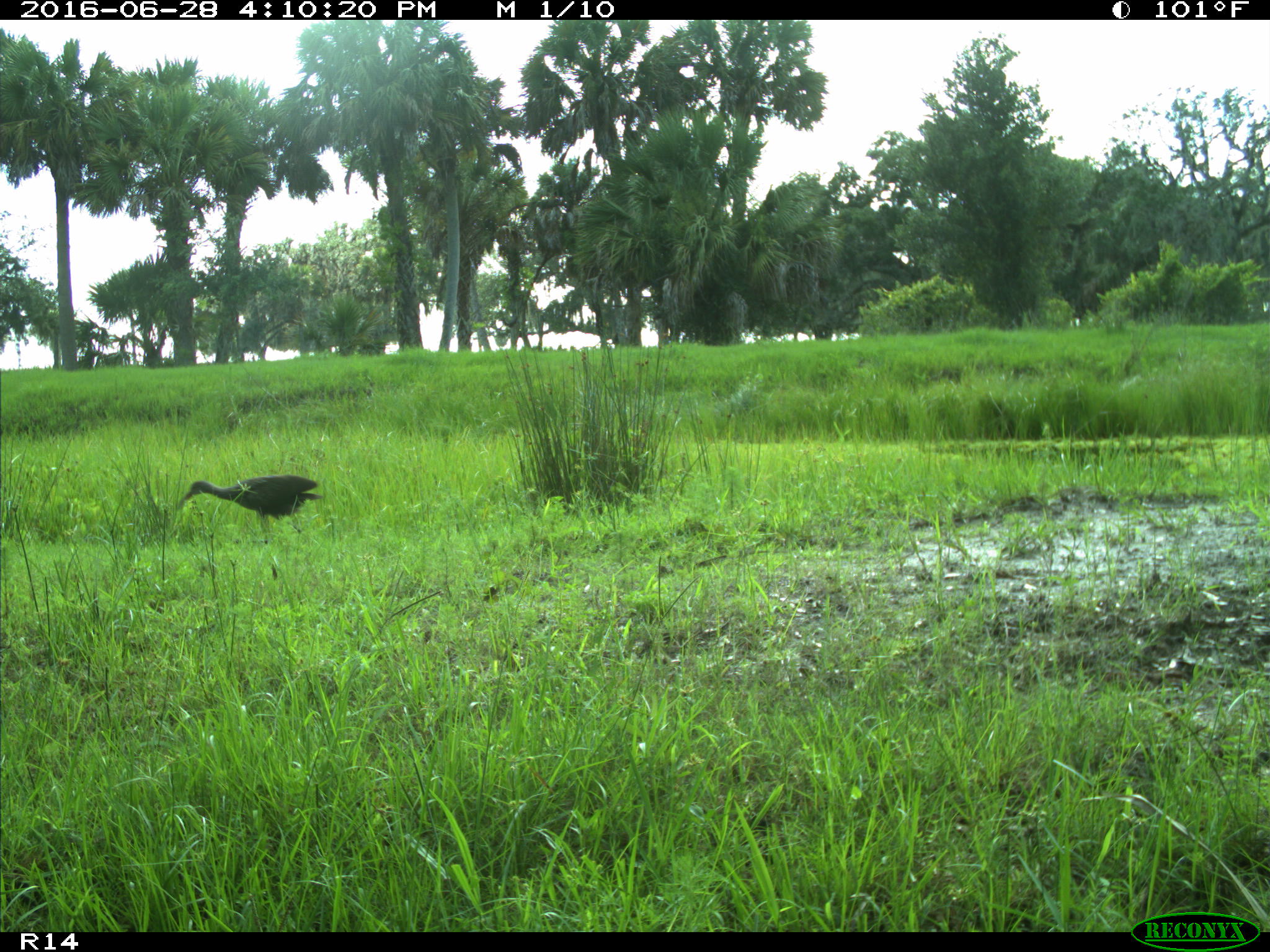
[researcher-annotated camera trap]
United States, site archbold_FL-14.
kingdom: Animalia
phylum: Chordata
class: Aves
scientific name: Aves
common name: birds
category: unidentified bird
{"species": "unidentified bird (birds) (Aves)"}